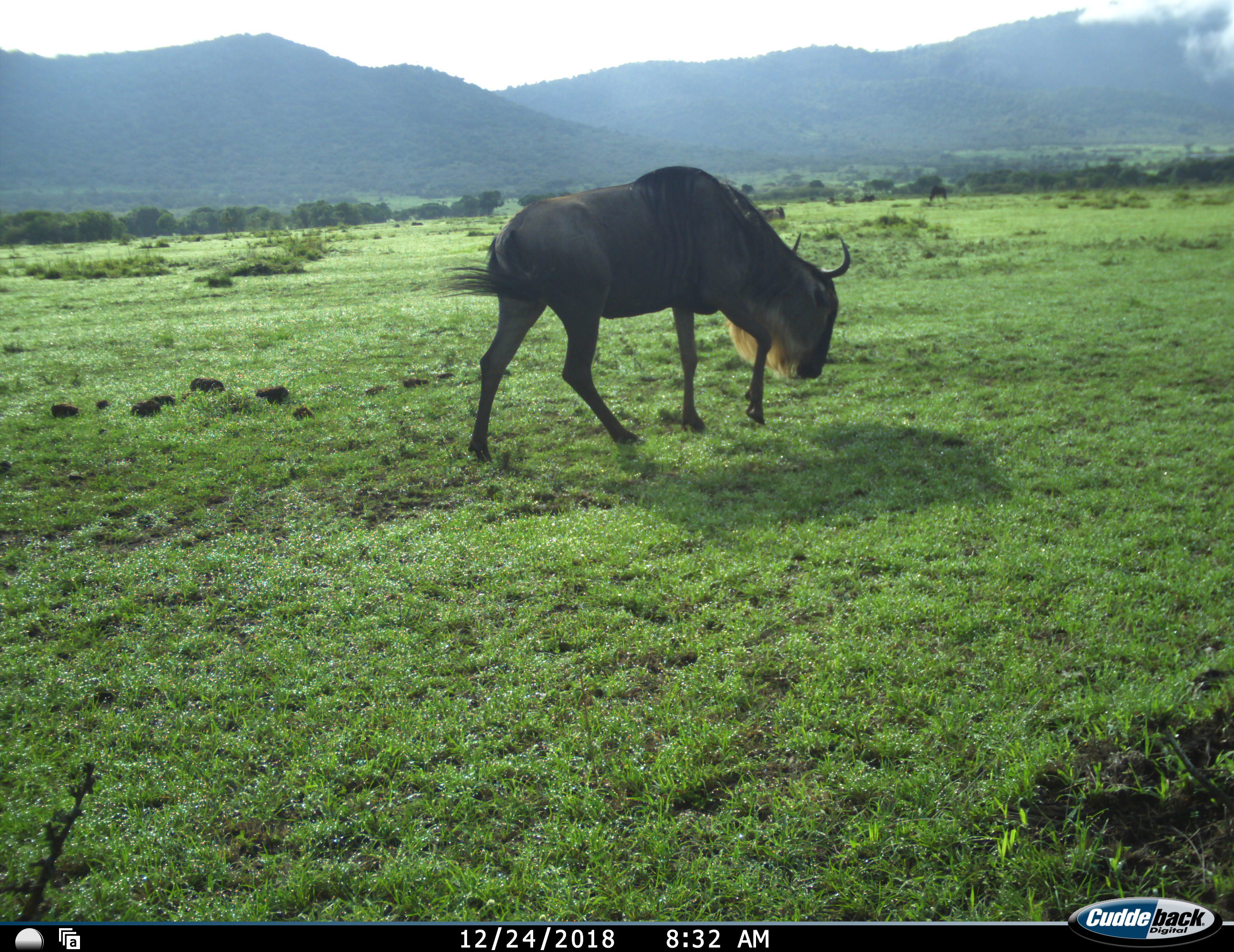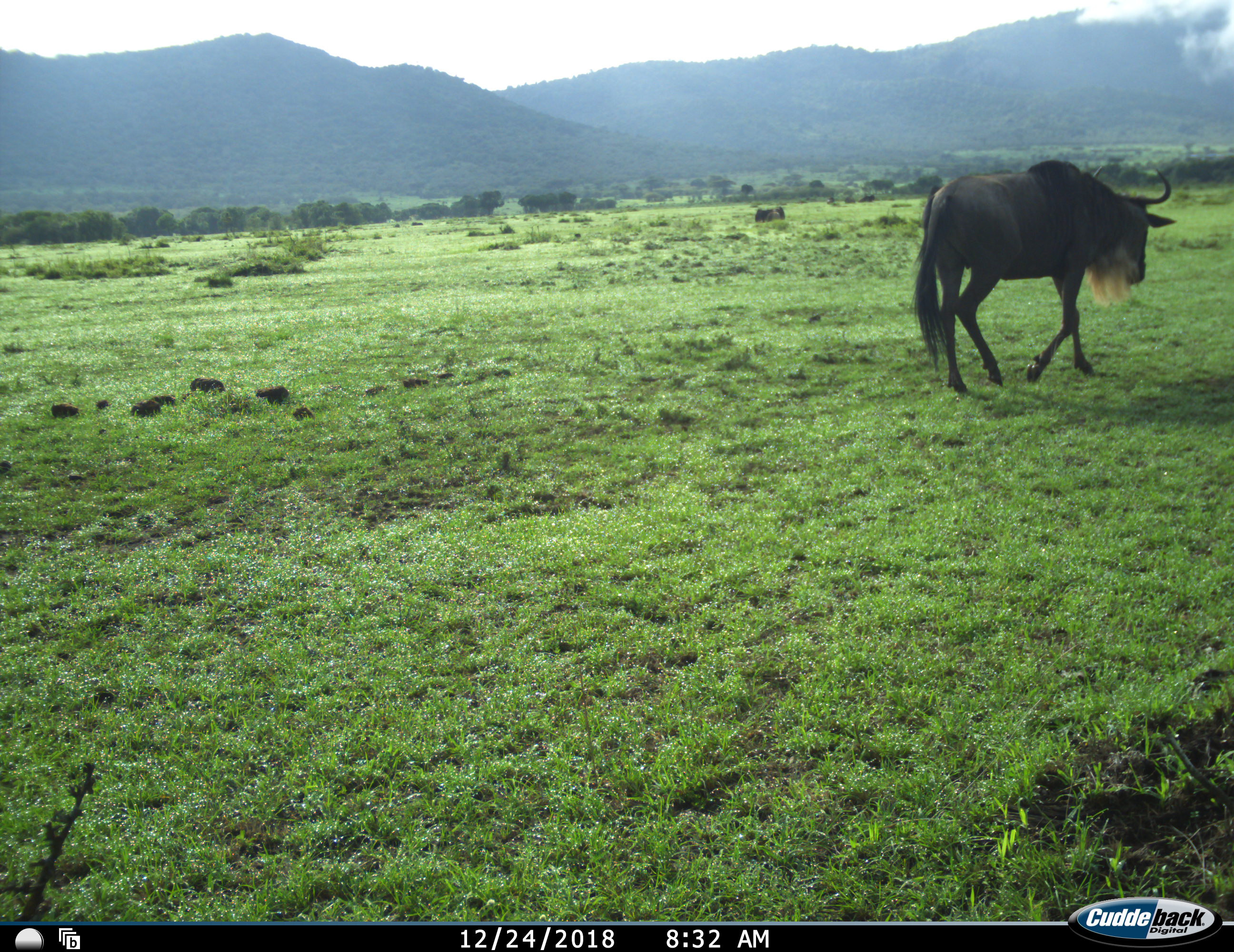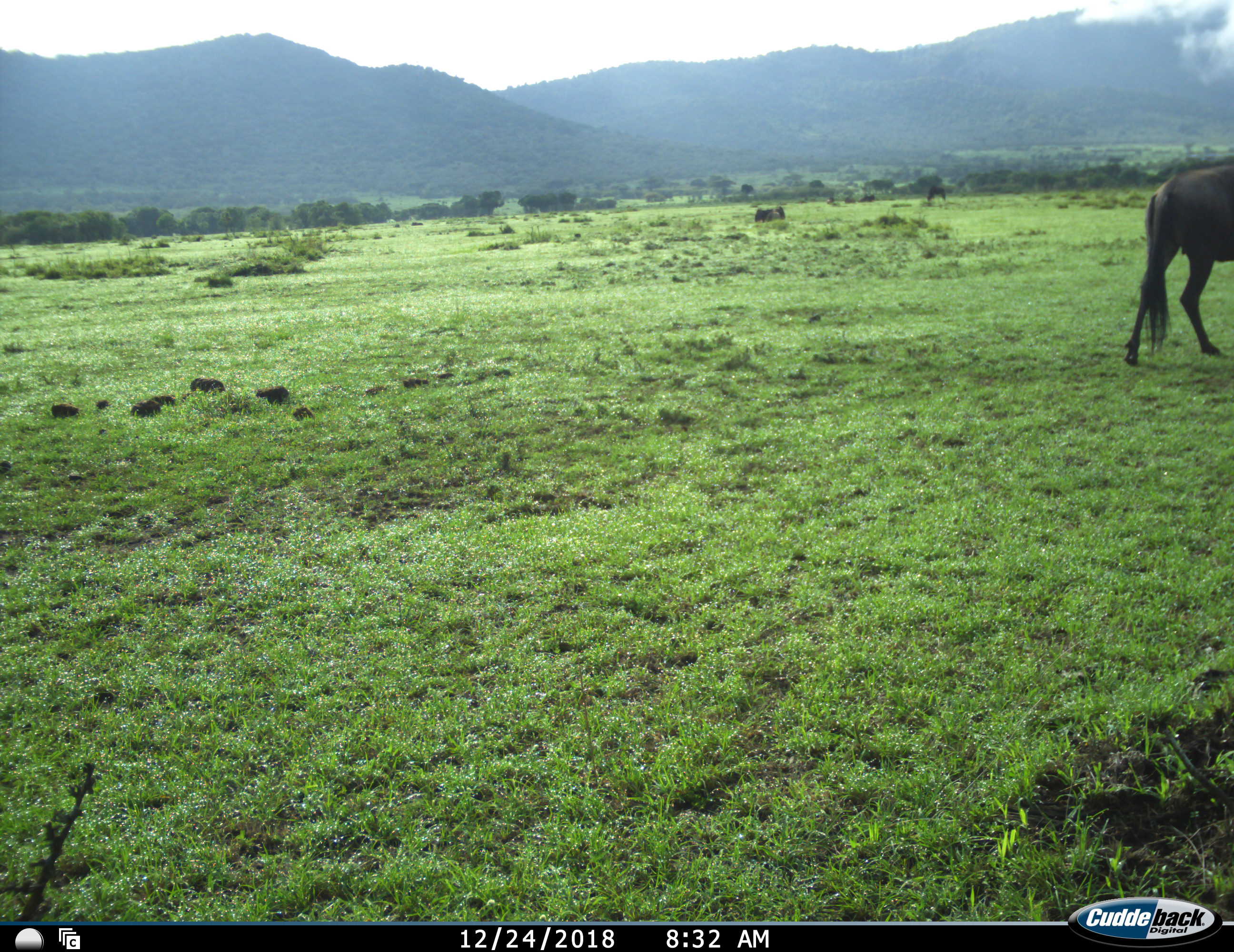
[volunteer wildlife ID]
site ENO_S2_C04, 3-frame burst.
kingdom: Animalia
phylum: Chordata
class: Mammalia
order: Artiodactyla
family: Bovidae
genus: Connochaetes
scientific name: Connochaetes taurinus taurinus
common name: blue wildebeest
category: wildebeestblue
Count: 1.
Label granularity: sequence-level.